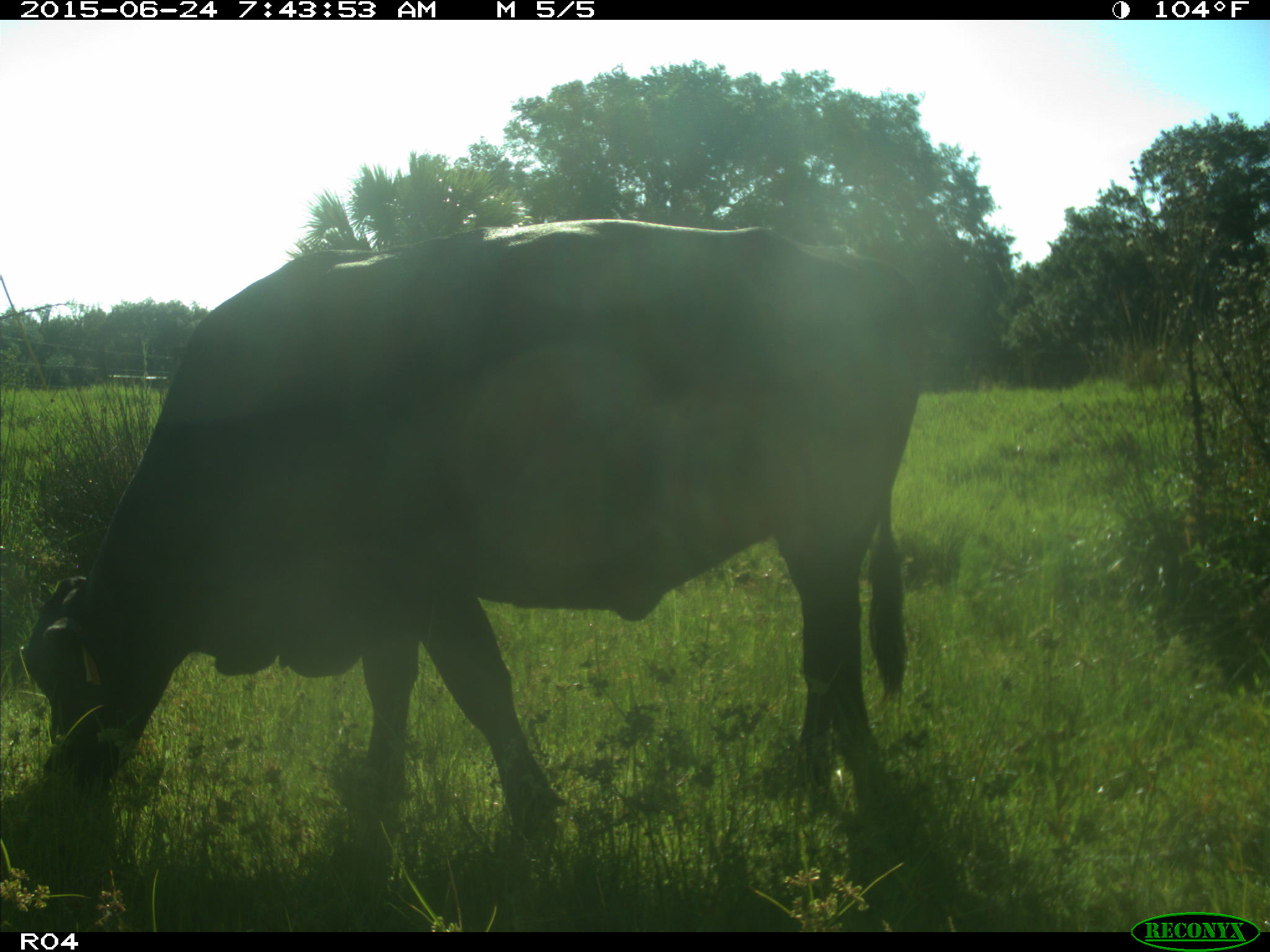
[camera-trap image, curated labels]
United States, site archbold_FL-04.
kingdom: Animalia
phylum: Chordata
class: Mammalia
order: Artiodactyla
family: Bovidae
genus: Bos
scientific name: Bos taurus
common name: domestic cow